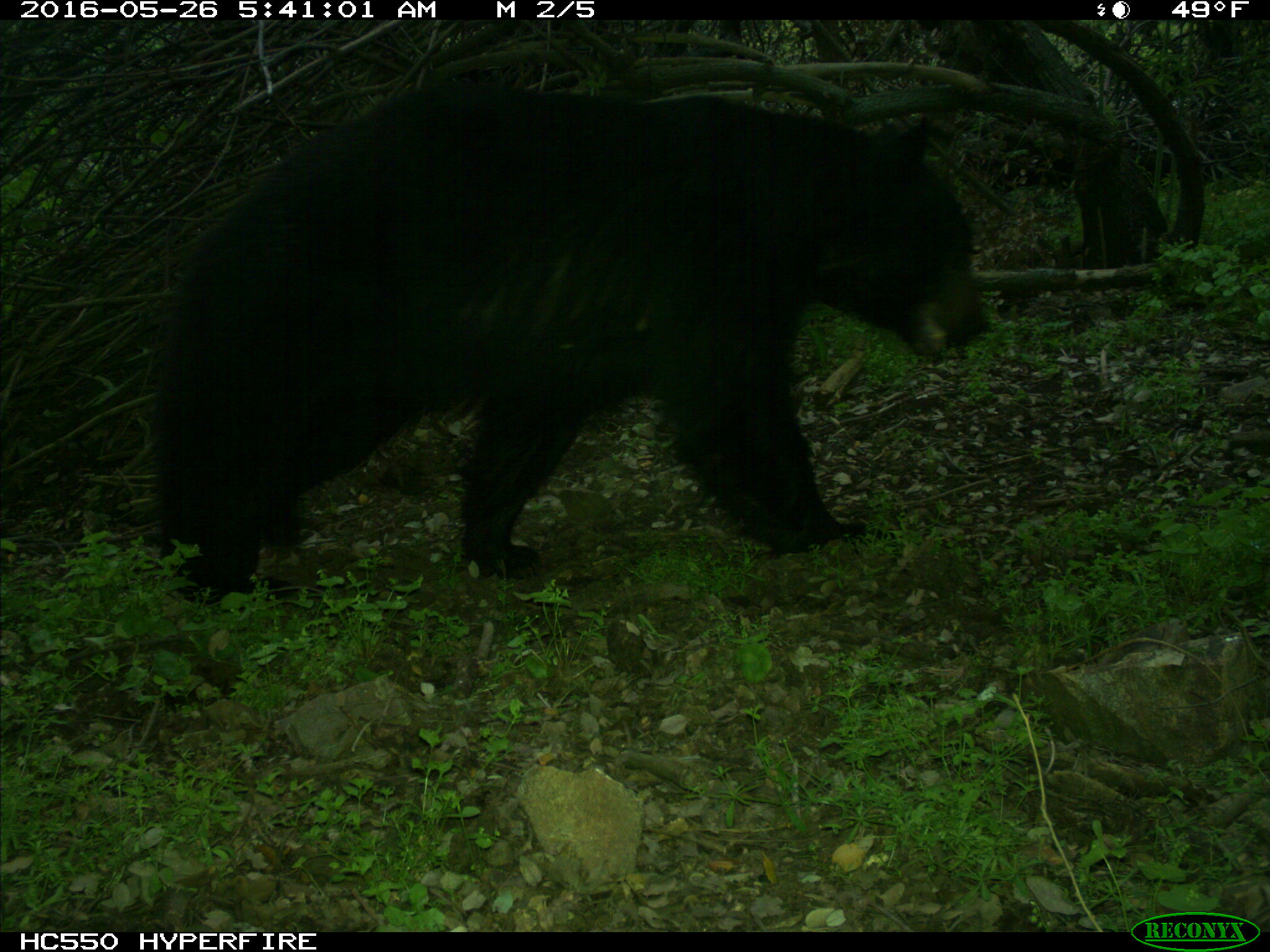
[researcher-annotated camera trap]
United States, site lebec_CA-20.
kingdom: Animalia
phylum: Chordata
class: Mammalia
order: Carnivora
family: Ursidae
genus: Ursus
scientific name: Ursus americanus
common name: american black bear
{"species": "Ursus americanus (american black bear)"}